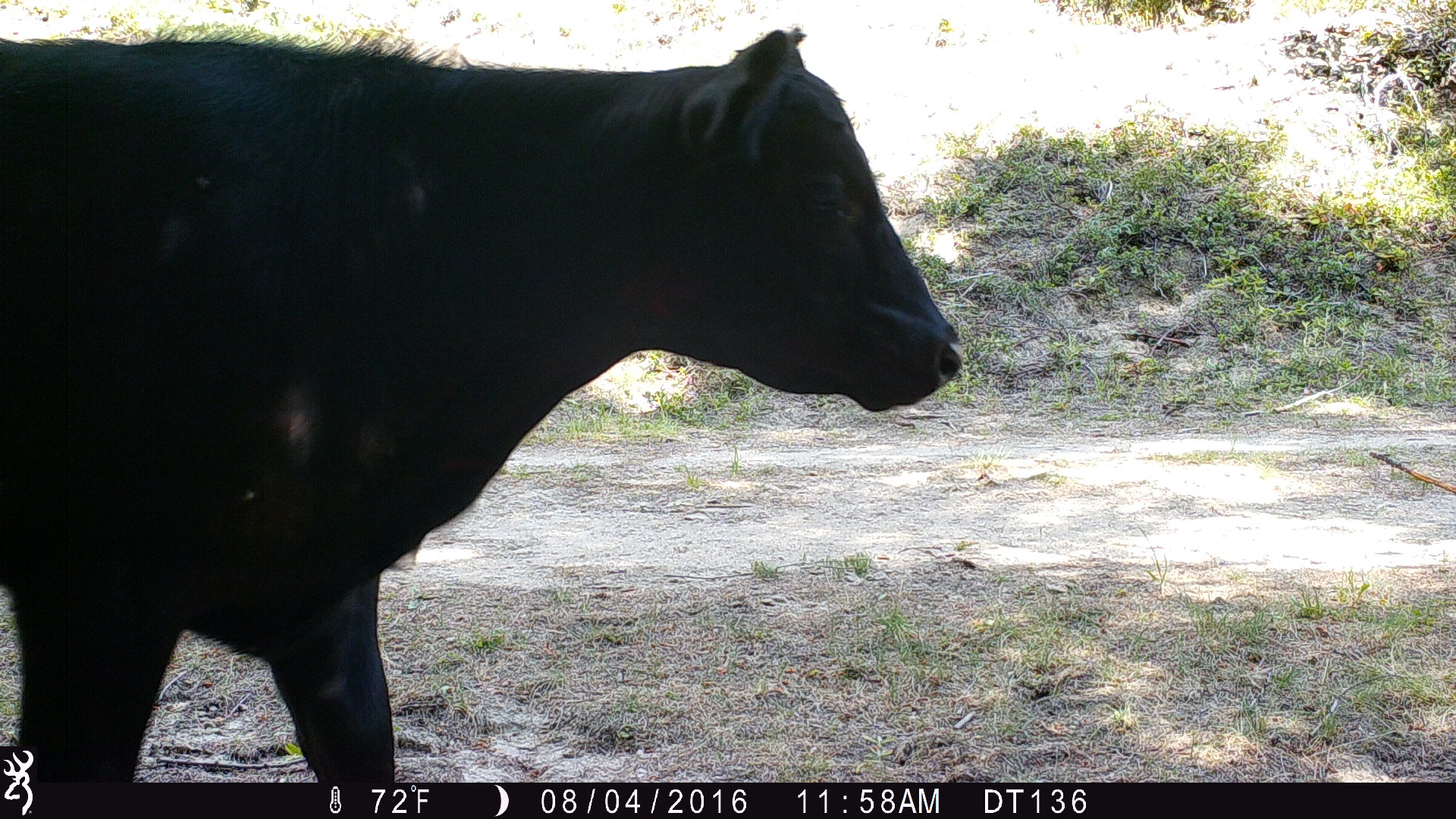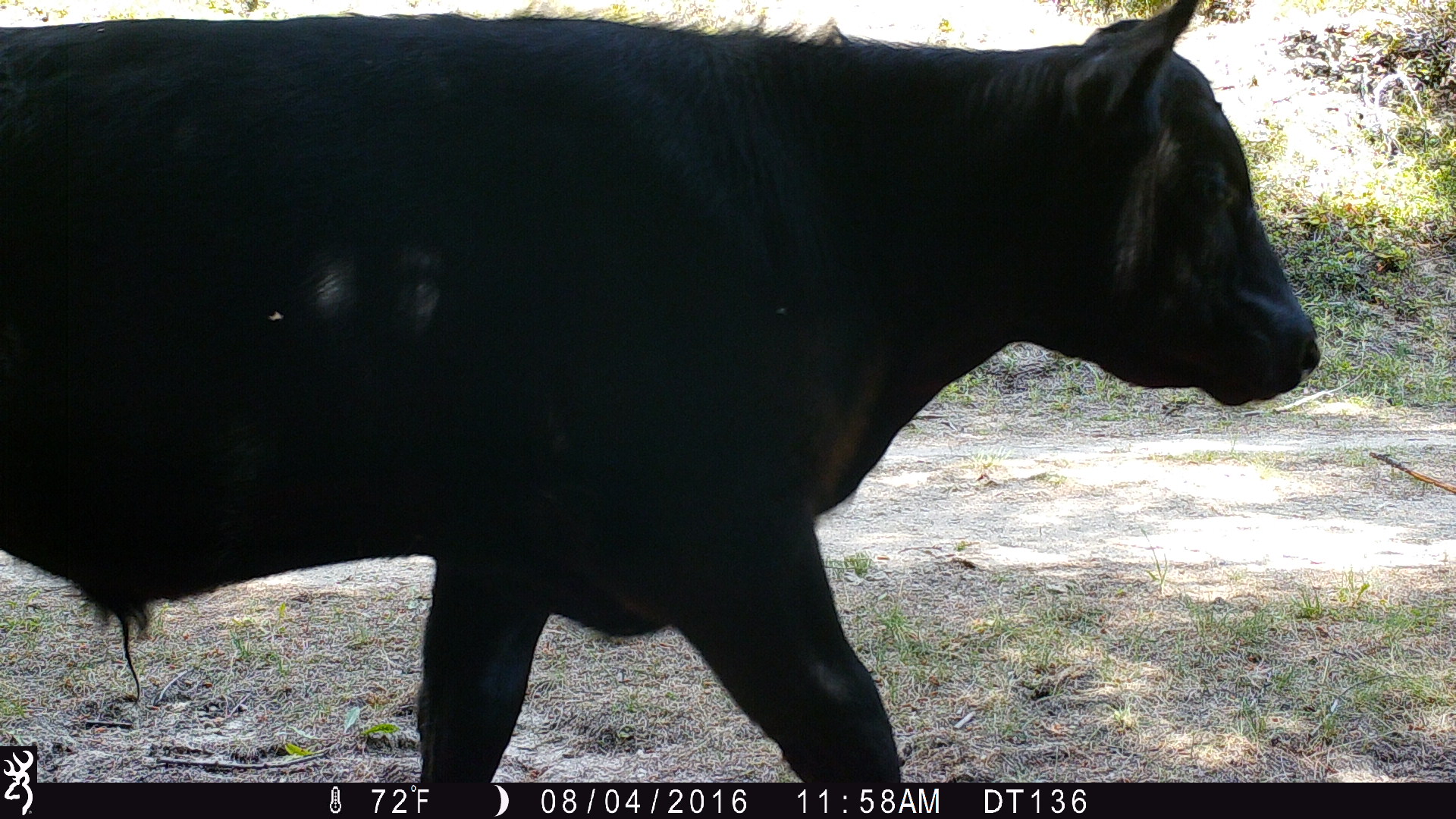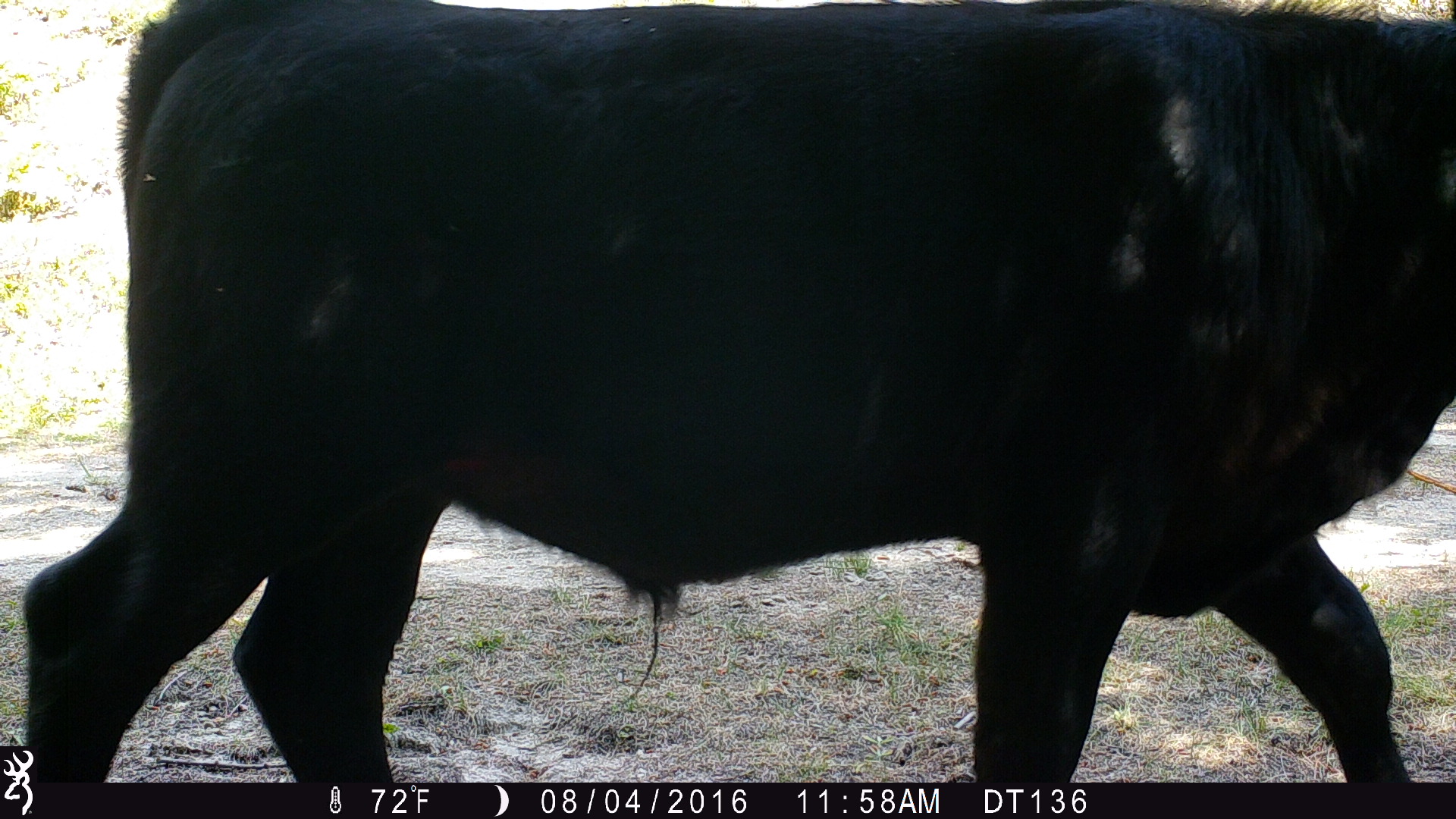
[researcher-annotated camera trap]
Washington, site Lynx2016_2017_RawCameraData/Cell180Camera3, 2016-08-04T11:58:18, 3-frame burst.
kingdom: Animalia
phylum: Chordata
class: Mammalia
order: Artiodactyla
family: Bovidae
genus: Bos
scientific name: Bos taurus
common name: domestic cattle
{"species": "domestic cattle (Bos taurus)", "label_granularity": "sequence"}